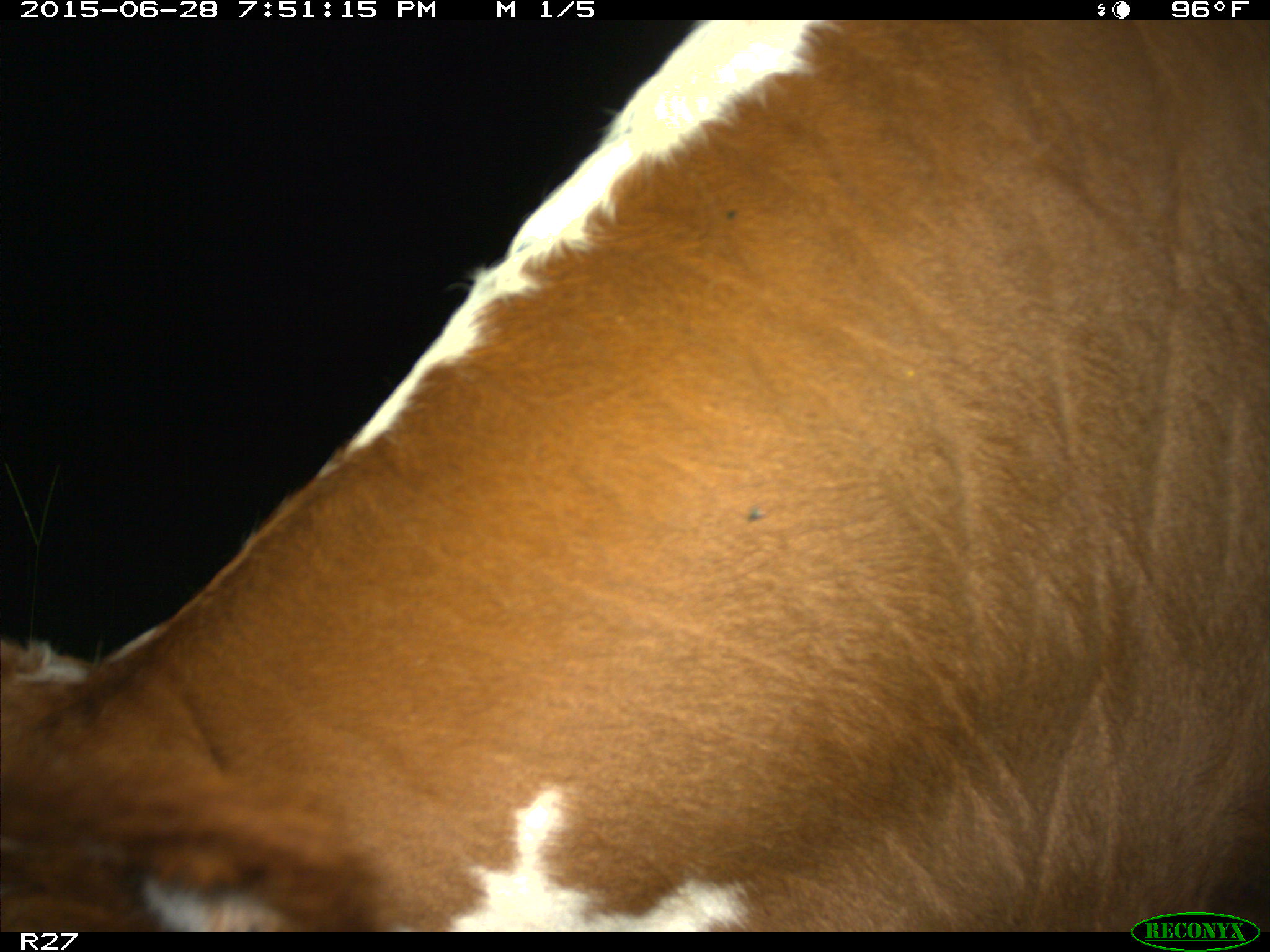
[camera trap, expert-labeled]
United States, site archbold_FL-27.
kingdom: Animalia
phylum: Chordata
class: Mammalia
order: Artiodactyla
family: Bovidae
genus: Bos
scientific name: Bos taurus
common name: domestic cow